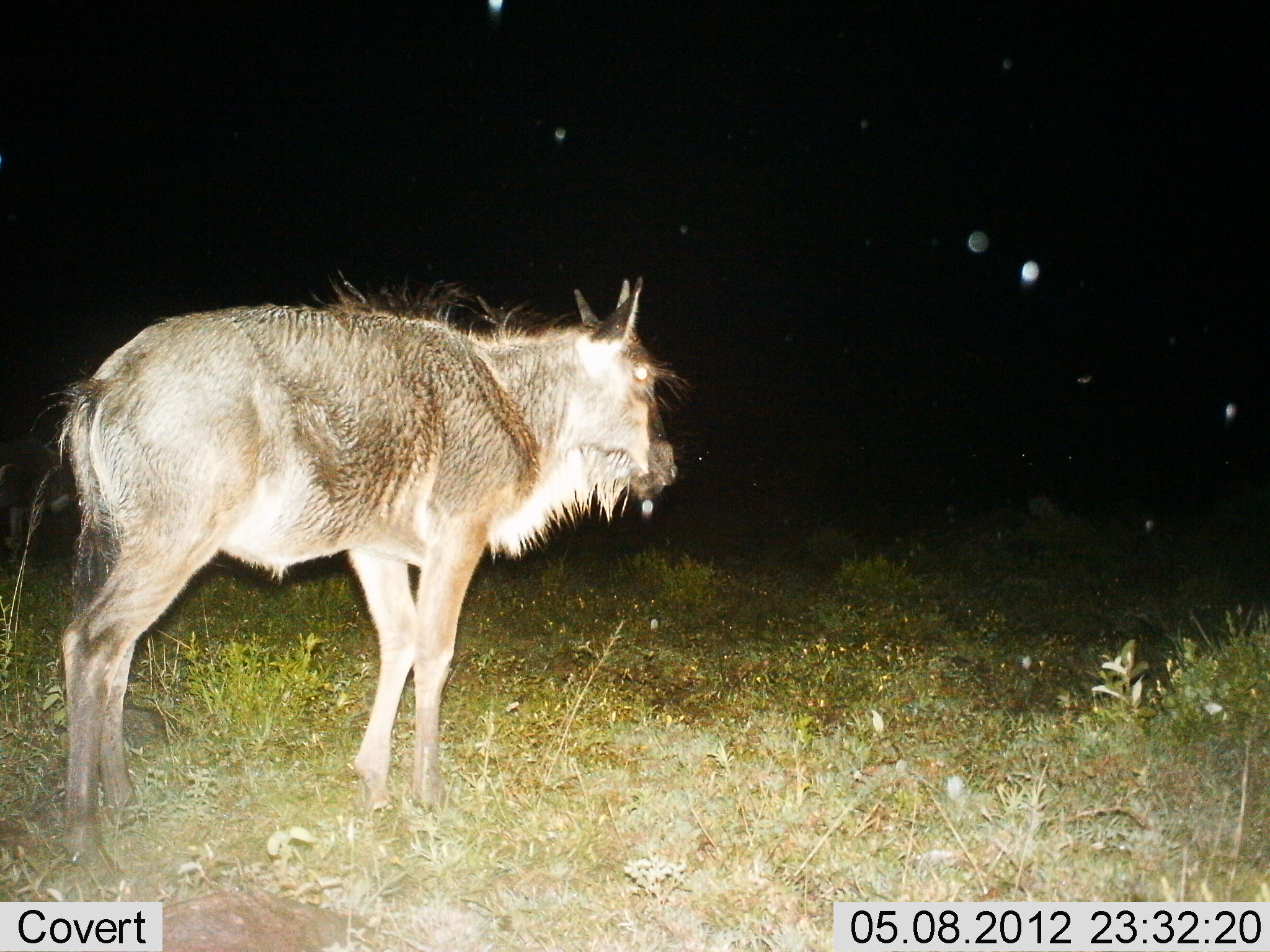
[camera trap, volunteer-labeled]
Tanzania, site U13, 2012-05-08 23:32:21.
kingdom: Animalia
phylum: Chordata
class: Mammalia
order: Artiodactyla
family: Bovidae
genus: Connochaetes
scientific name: Connochaetes taurinus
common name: blue wildebeest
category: wildebeest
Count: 1.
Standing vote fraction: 90%.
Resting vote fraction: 0%.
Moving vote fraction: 10%.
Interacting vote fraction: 0%.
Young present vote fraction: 30%.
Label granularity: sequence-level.